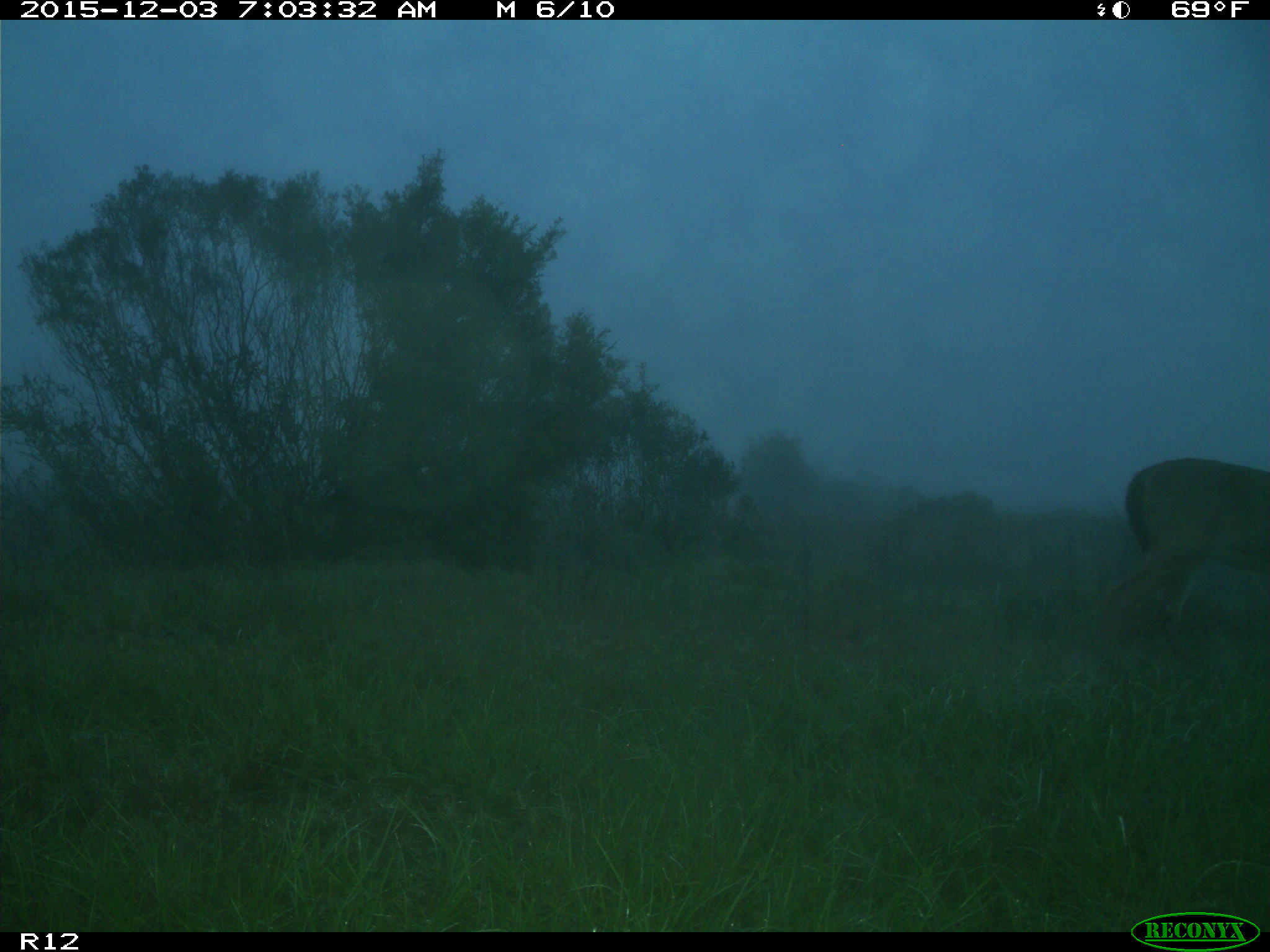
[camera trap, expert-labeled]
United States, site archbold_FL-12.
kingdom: Animalia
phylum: Chordata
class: Mammalia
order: Artiodactyla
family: Cervidae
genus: Odocoileus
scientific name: Odocoileus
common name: deer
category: unidentified deer